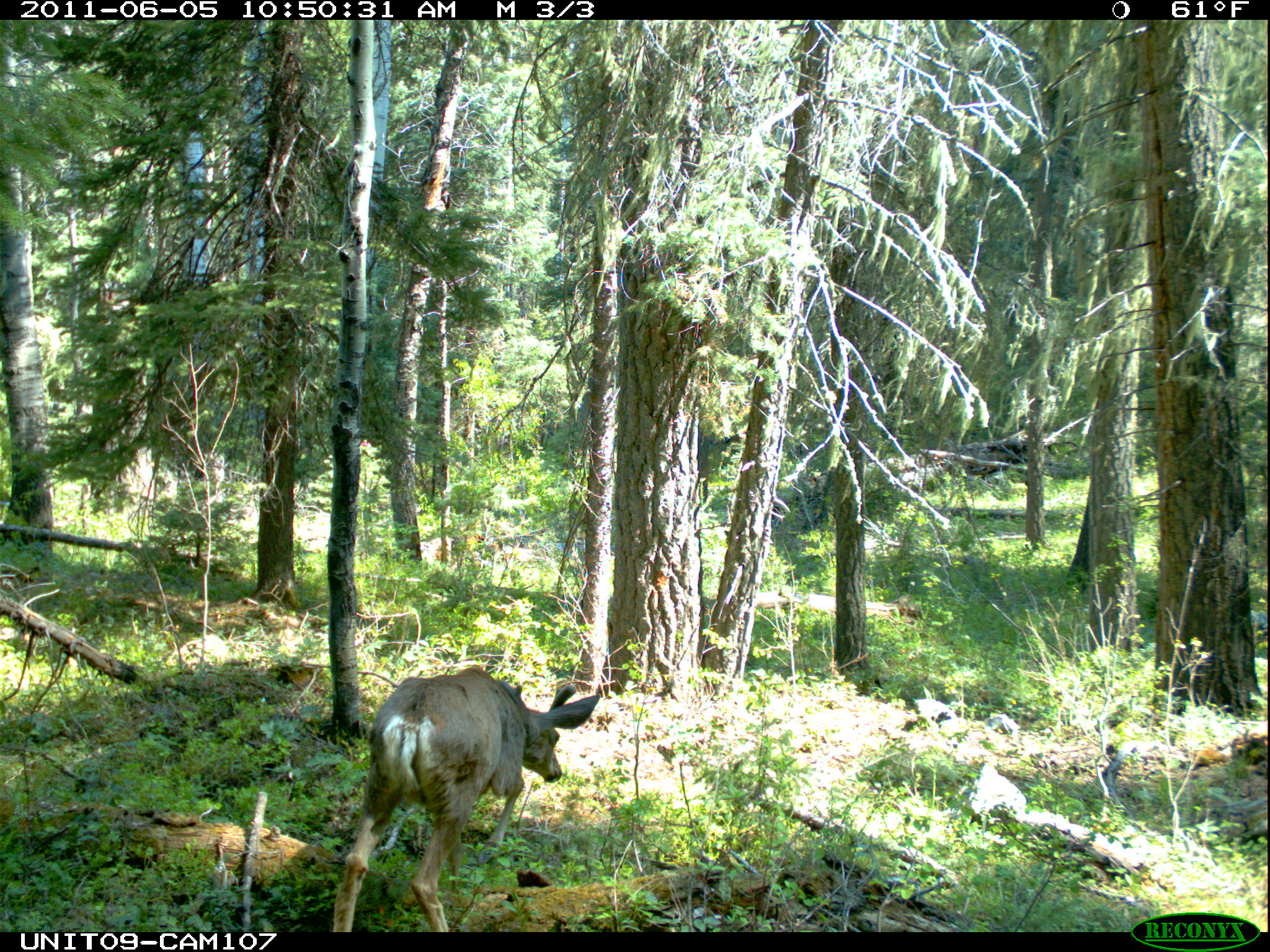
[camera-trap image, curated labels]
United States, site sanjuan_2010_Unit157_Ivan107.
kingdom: Animalia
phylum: Chordata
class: Mammalia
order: Artiodactyla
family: Cervidae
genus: Odocoileus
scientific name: Odocoileus hemionus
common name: mule deer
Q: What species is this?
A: Odocoileus hemionus (mule deer).